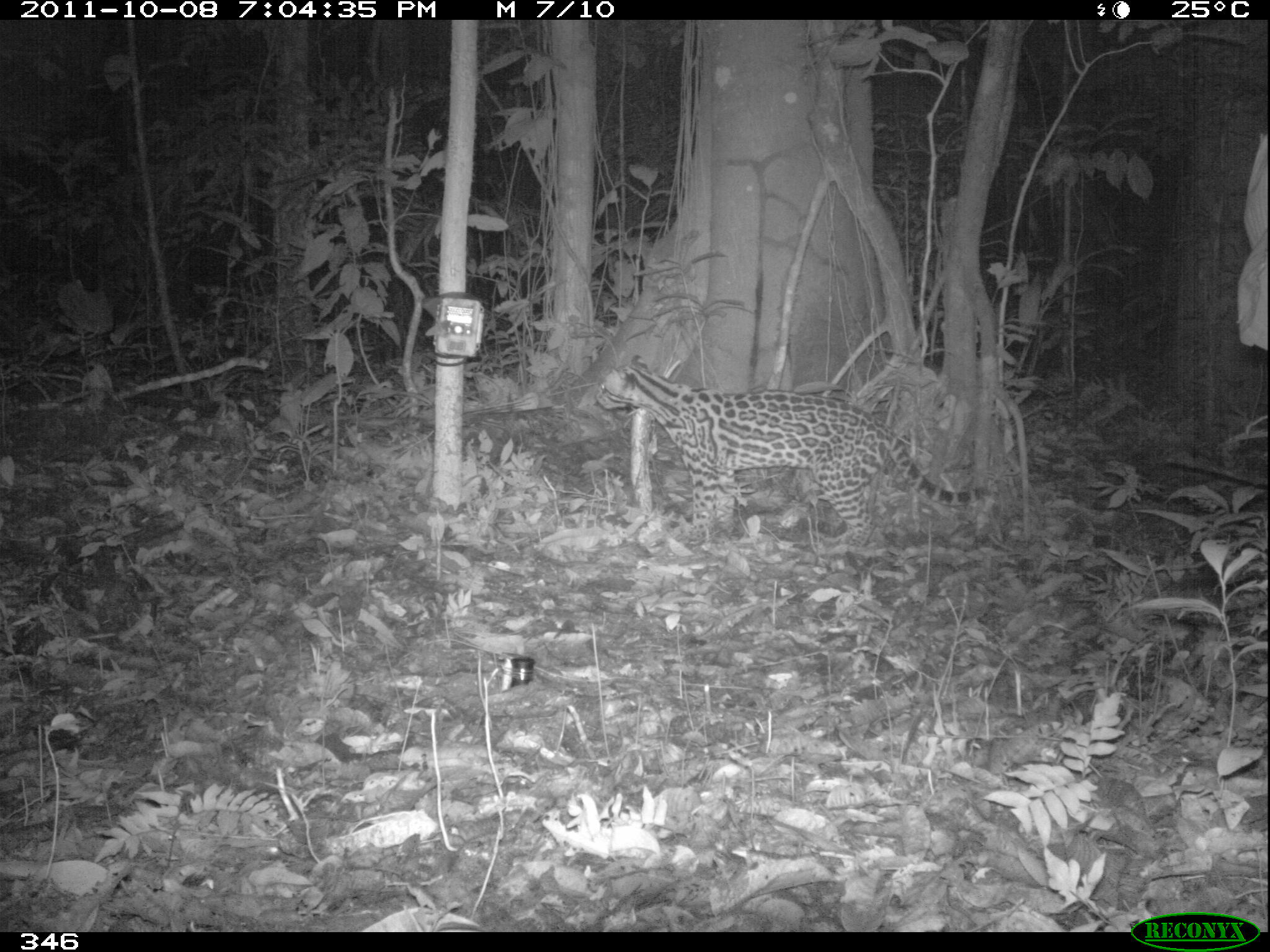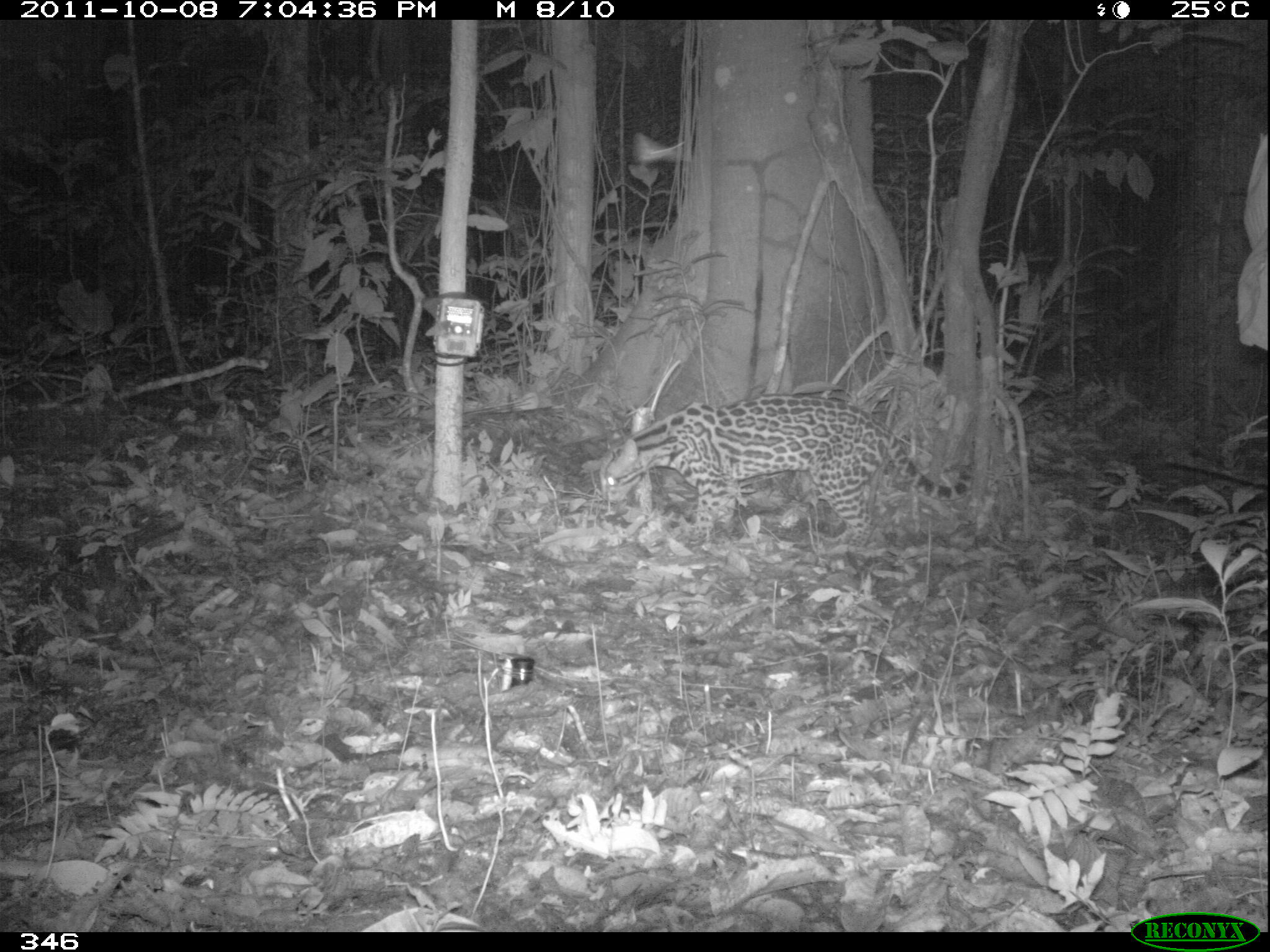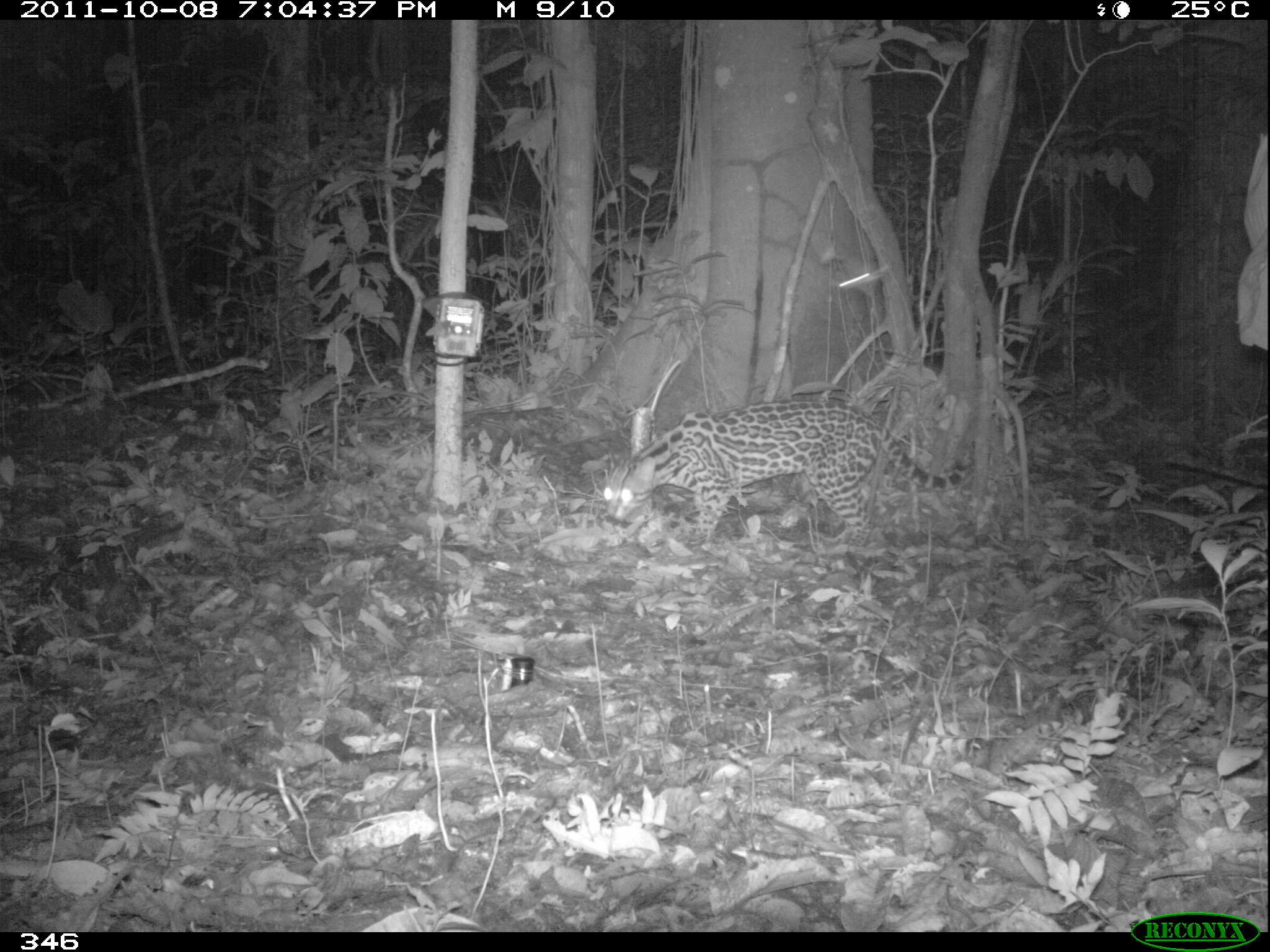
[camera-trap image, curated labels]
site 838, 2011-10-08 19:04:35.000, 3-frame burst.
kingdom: Animalia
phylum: Chordata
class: Mammalia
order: Carnivora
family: Felidae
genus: Leopardus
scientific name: Leopardus pardalis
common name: ocelot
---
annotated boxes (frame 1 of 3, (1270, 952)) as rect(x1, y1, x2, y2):
leopardus pardalis: rect(592, 351, 985, 554)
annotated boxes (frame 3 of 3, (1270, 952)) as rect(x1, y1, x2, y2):
leopardus pardalis: rect(603, 398, 968, 552)